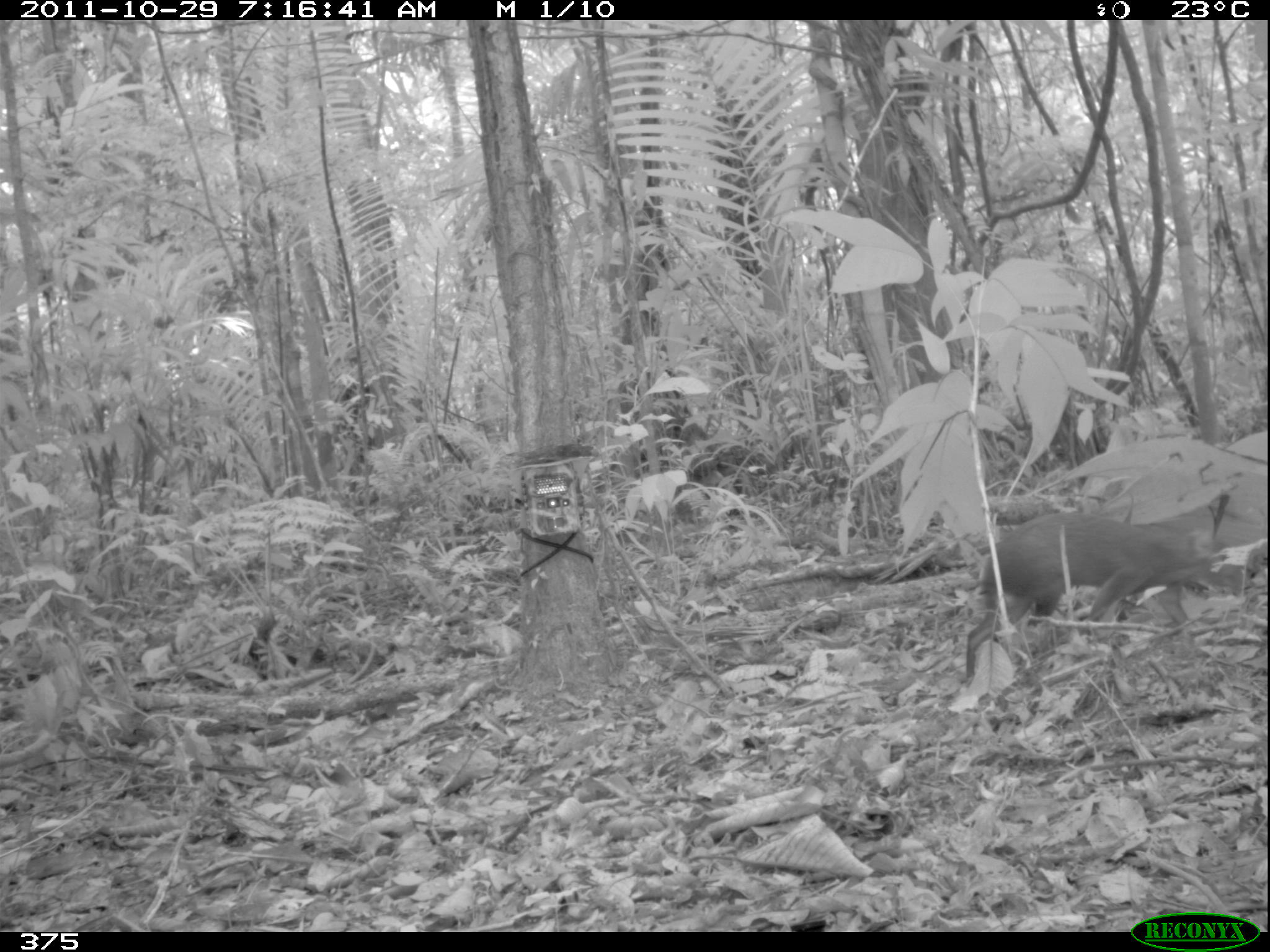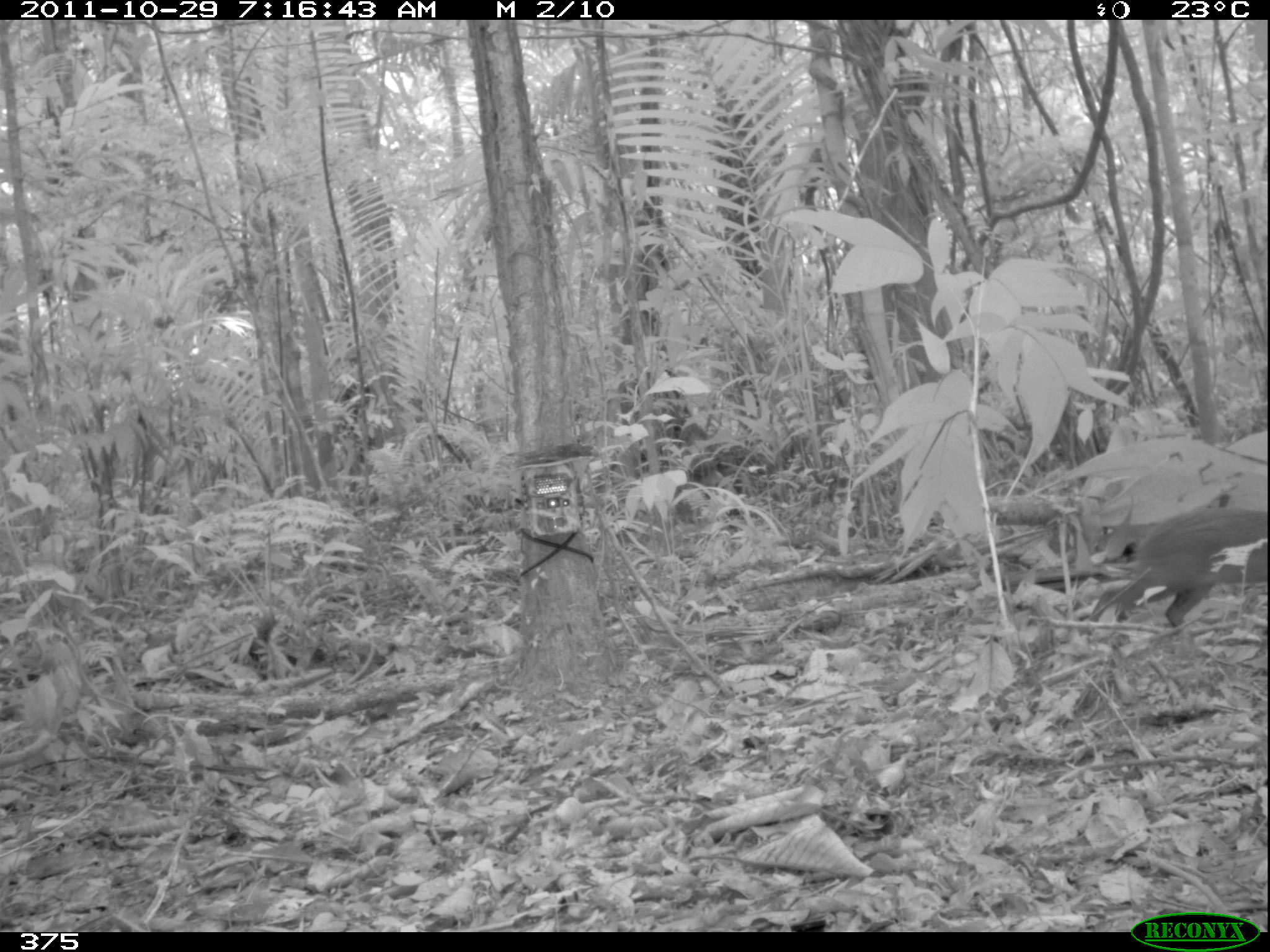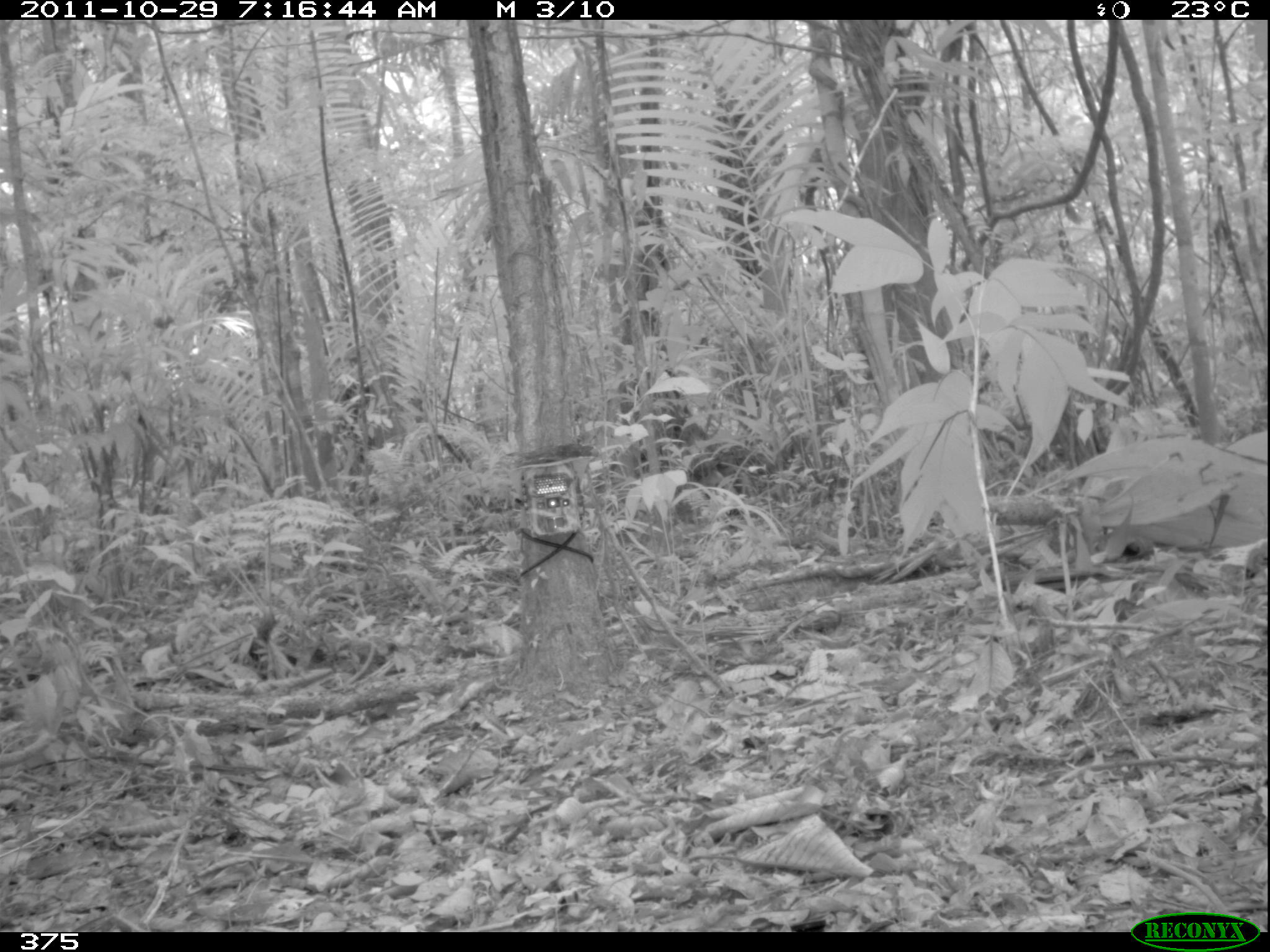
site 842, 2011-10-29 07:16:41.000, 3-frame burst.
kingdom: Animalia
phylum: Chordata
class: Mammalia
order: Rodentia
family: Dasyproctidae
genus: Dasyprocta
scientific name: Dasyprocta punctata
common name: central american agouti